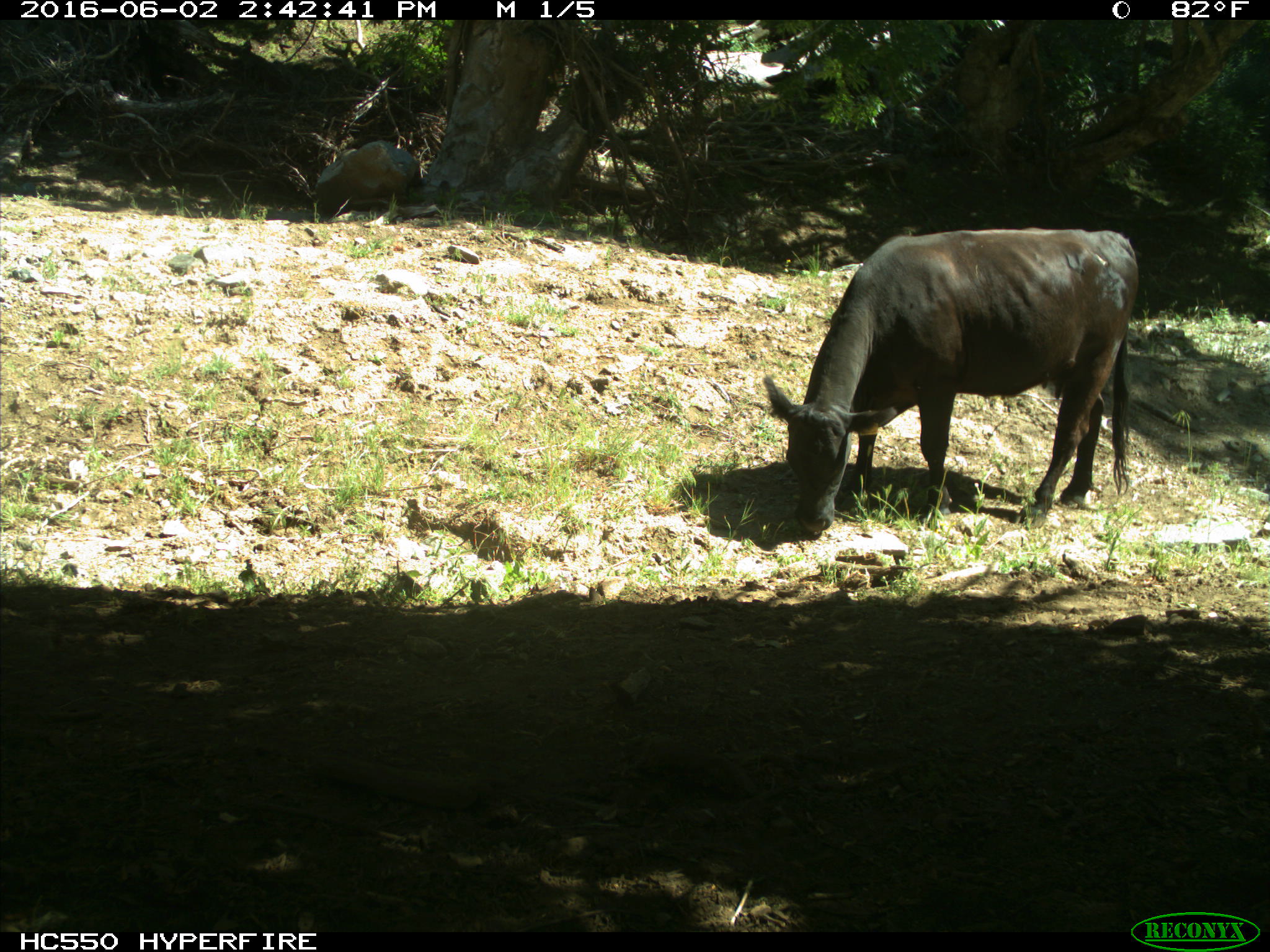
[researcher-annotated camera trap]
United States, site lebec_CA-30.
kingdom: Animalia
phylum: Chordata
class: Mammalia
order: Artiodactyla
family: Bovidae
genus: Bos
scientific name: Bos taurus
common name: domestic cow